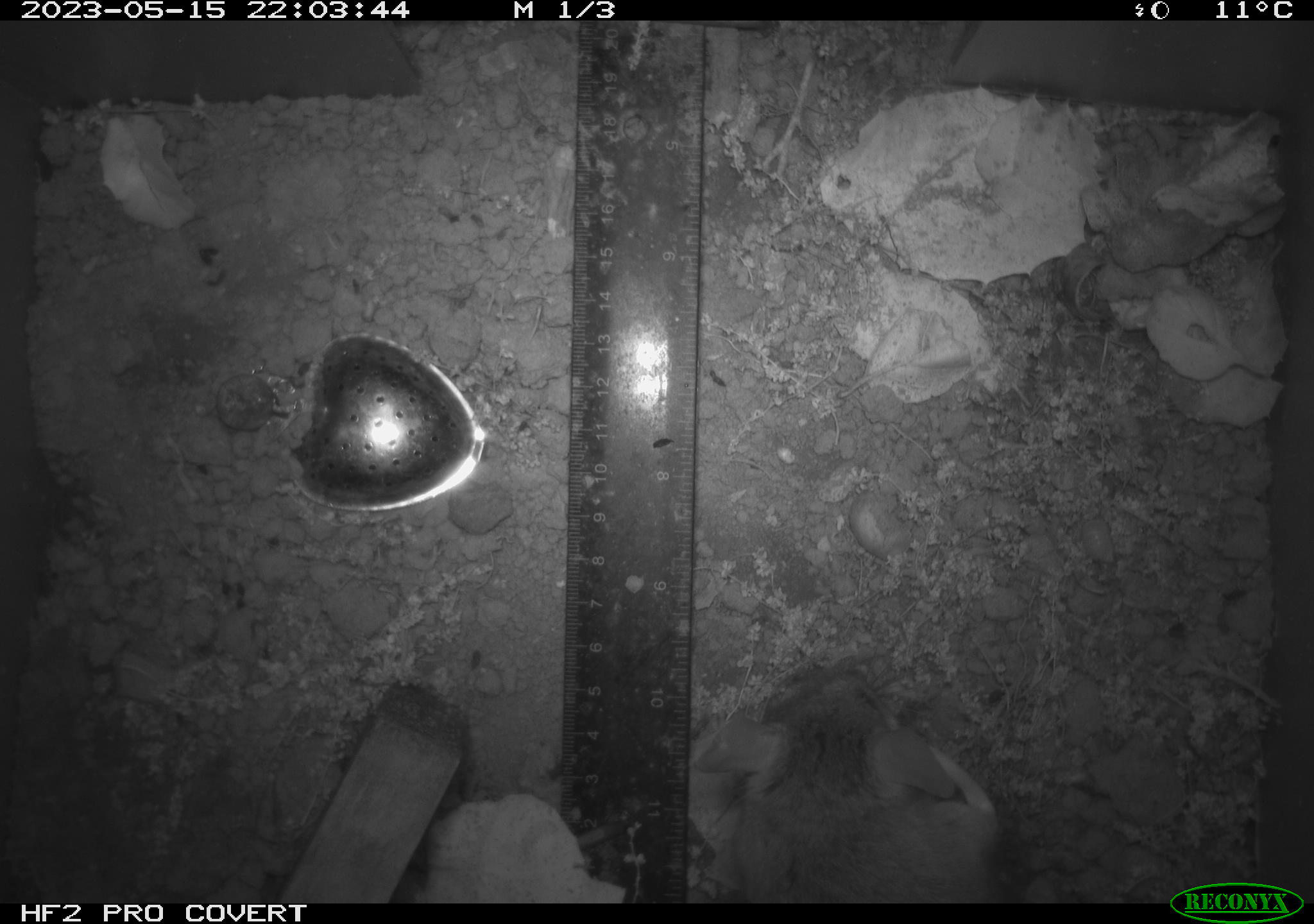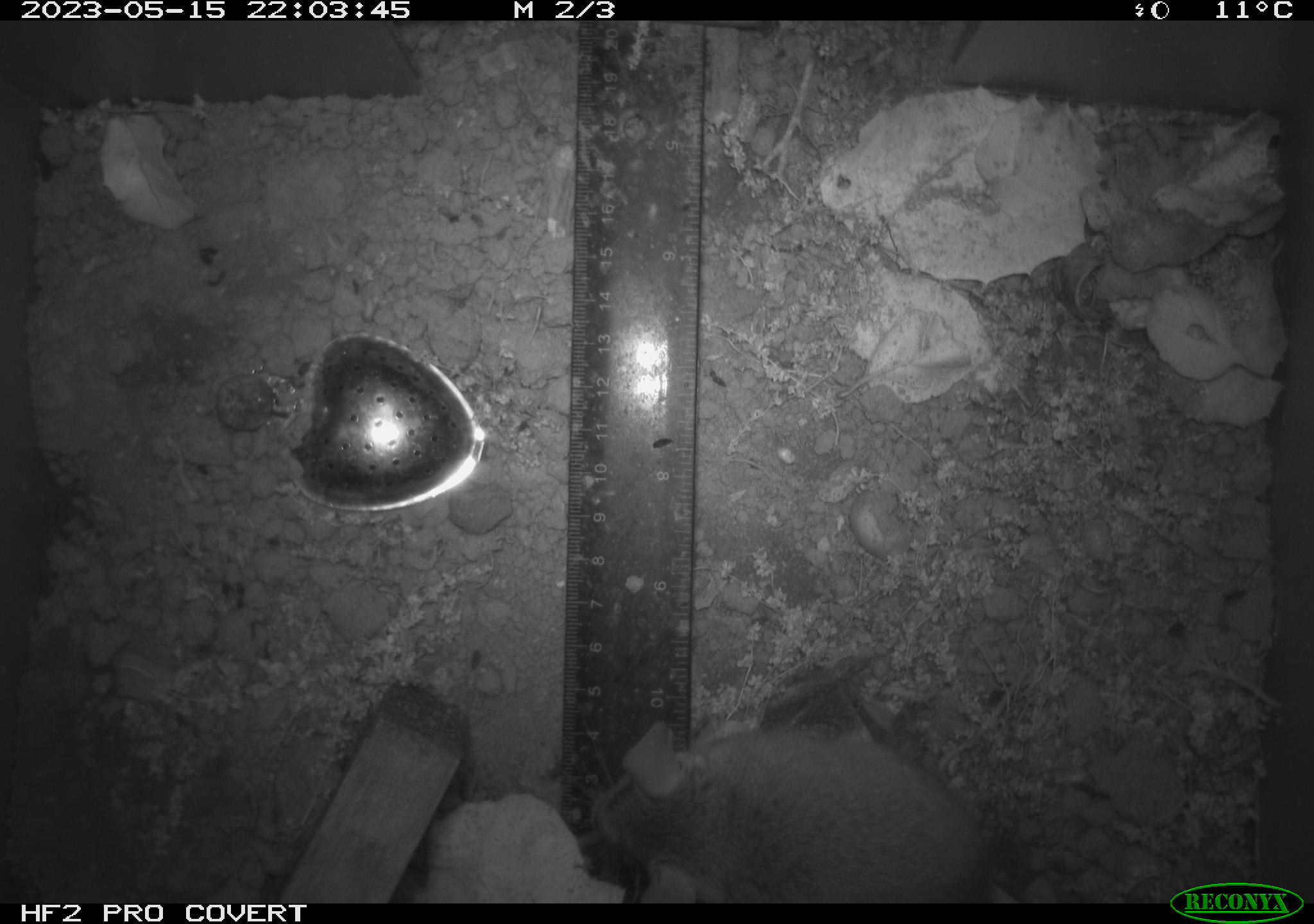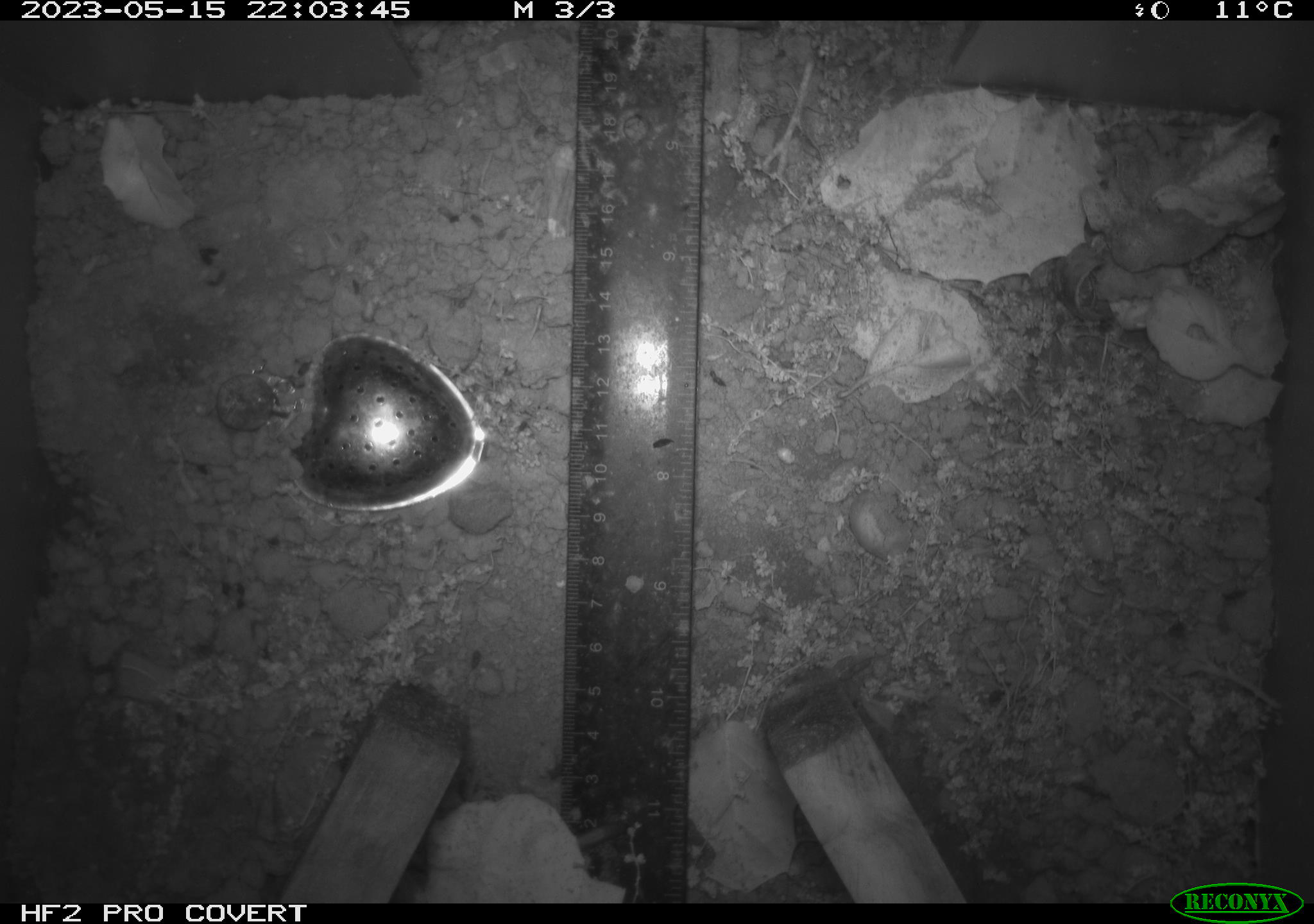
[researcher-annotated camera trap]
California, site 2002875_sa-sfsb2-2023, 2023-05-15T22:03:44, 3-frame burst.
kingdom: Animalia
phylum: Chordata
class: Mammalia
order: Rodentia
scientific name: Rodentia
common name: mouse species